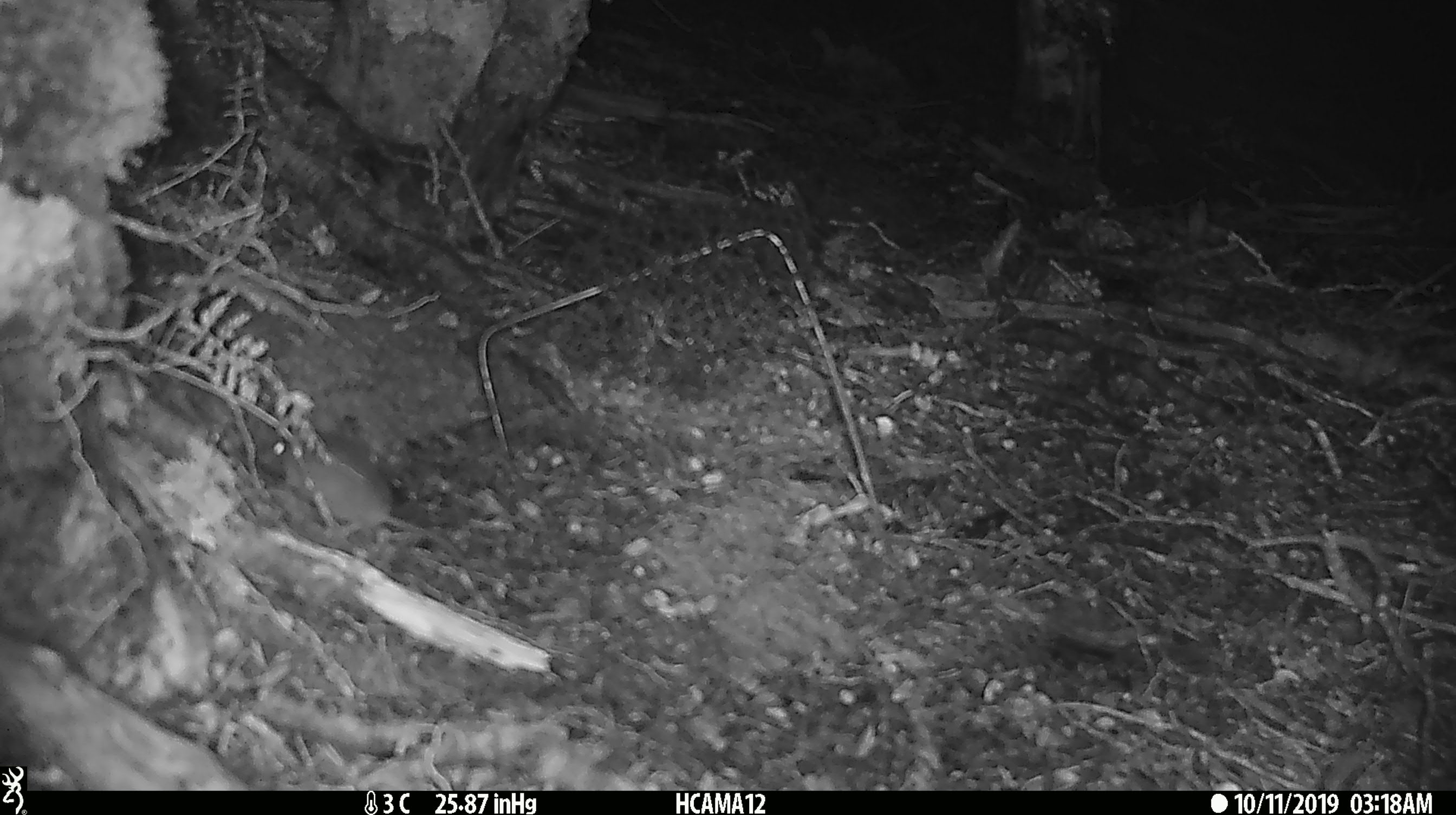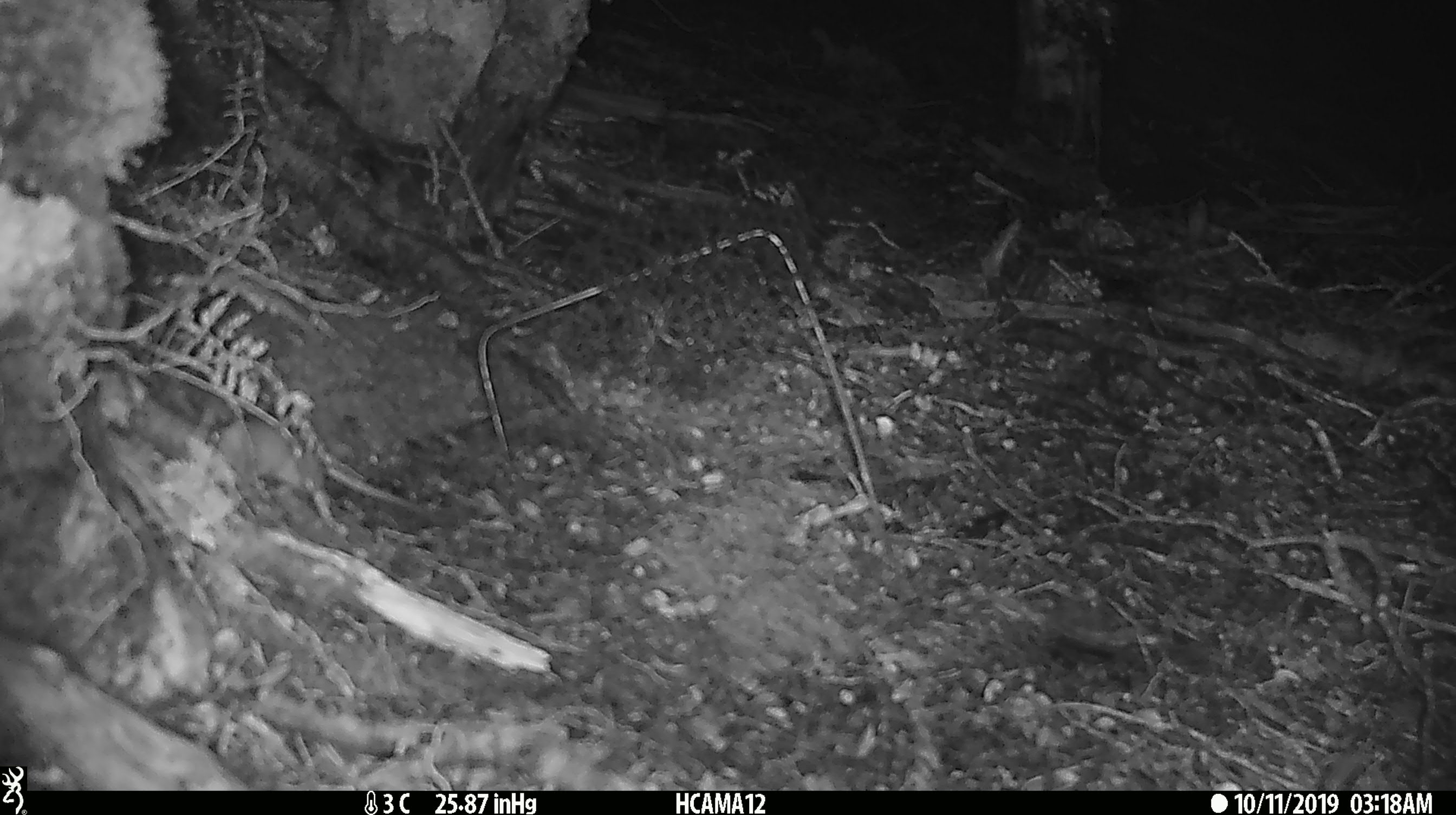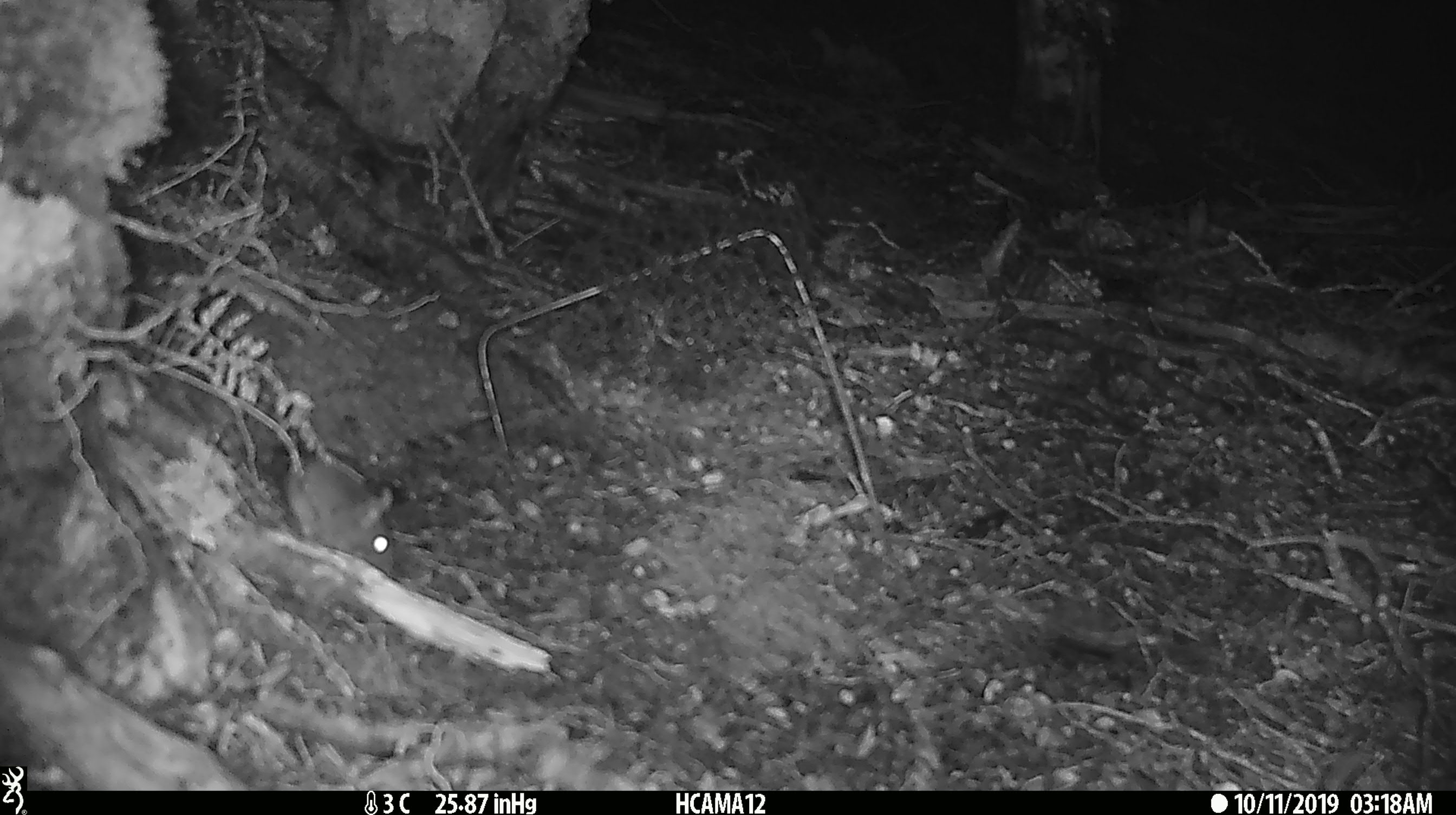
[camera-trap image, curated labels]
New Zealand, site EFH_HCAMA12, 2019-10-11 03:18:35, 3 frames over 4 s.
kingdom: Animalia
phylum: Chordata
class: Mammalia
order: Rodentia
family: Muridae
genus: Mus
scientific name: Mus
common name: mouse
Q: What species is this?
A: Mouse (Mus).